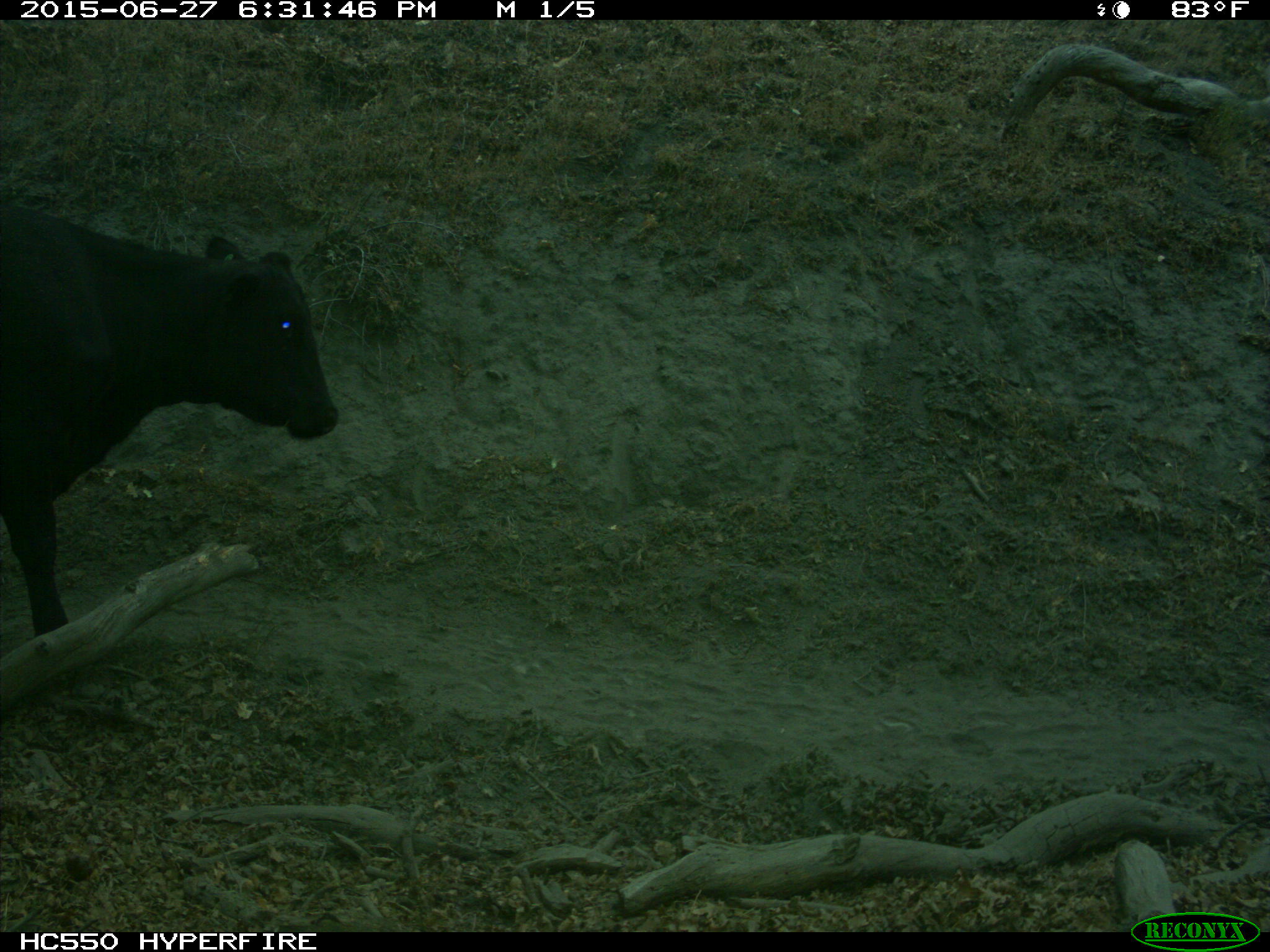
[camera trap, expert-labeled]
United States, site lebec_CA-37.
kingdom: Animalia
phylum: Chordata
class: Mammalia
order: Artiodactyla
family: Bovidae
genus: Bos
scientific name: Bos taurus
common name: domestic cow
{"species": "Bos taurus (domestic cow)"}